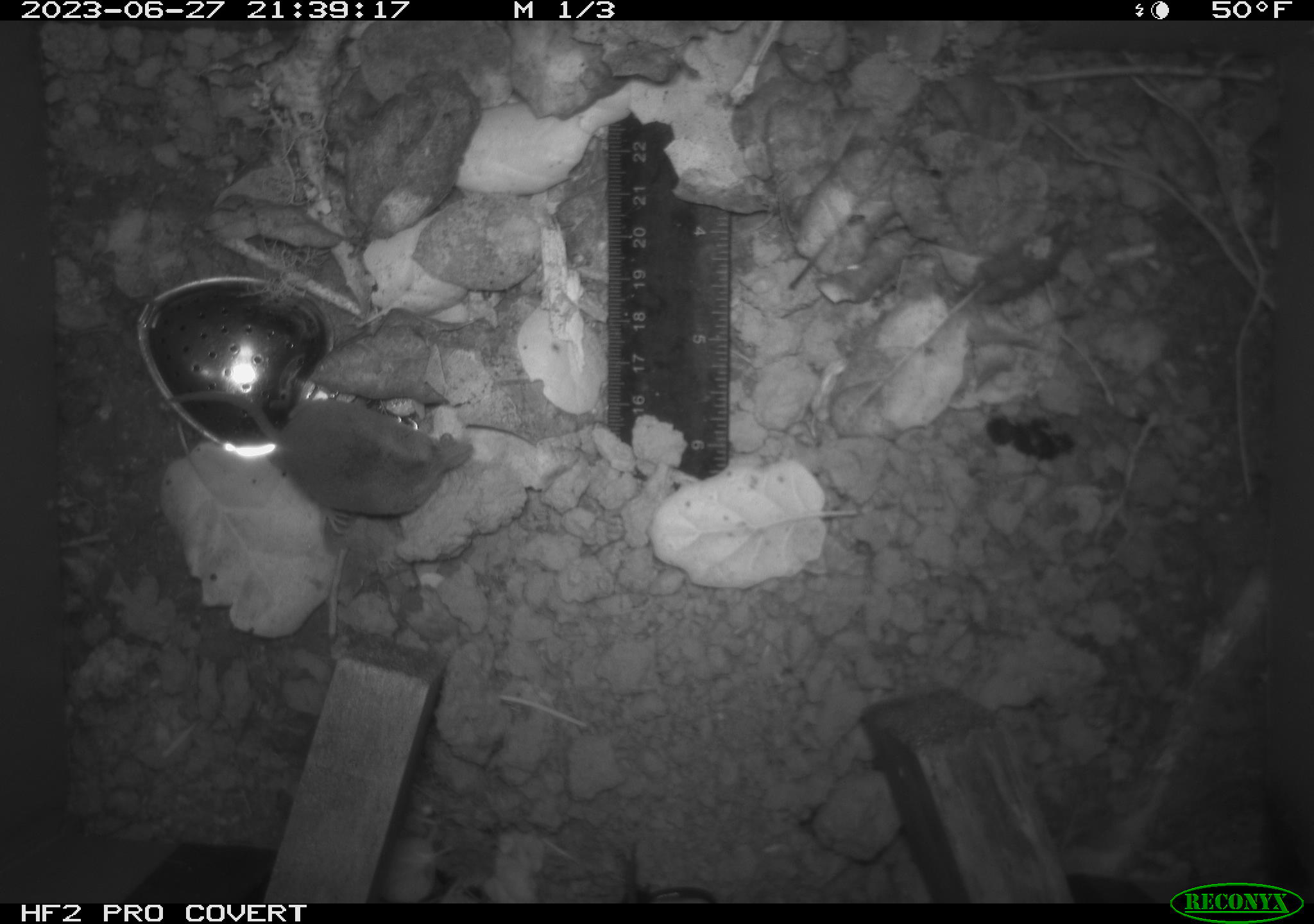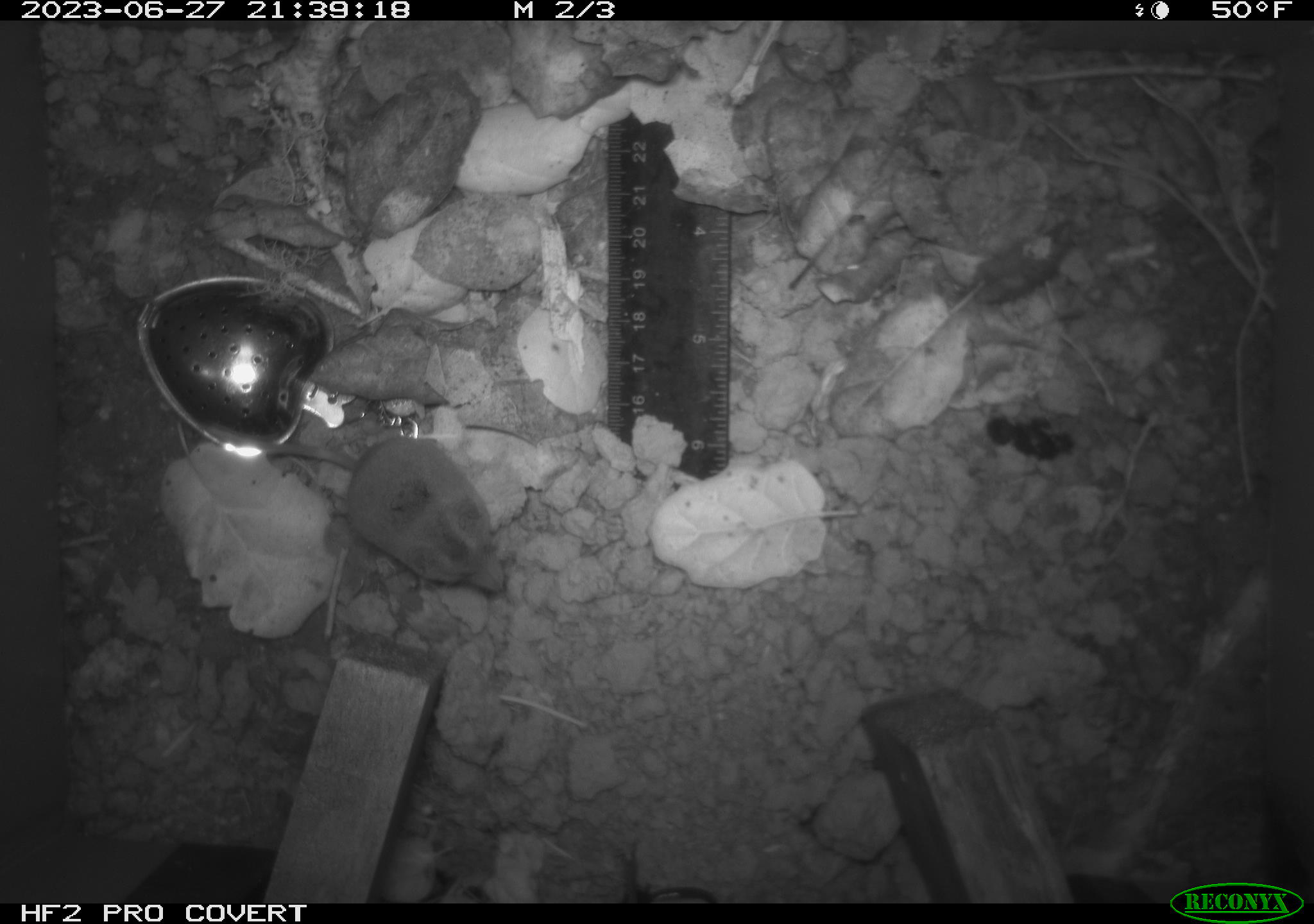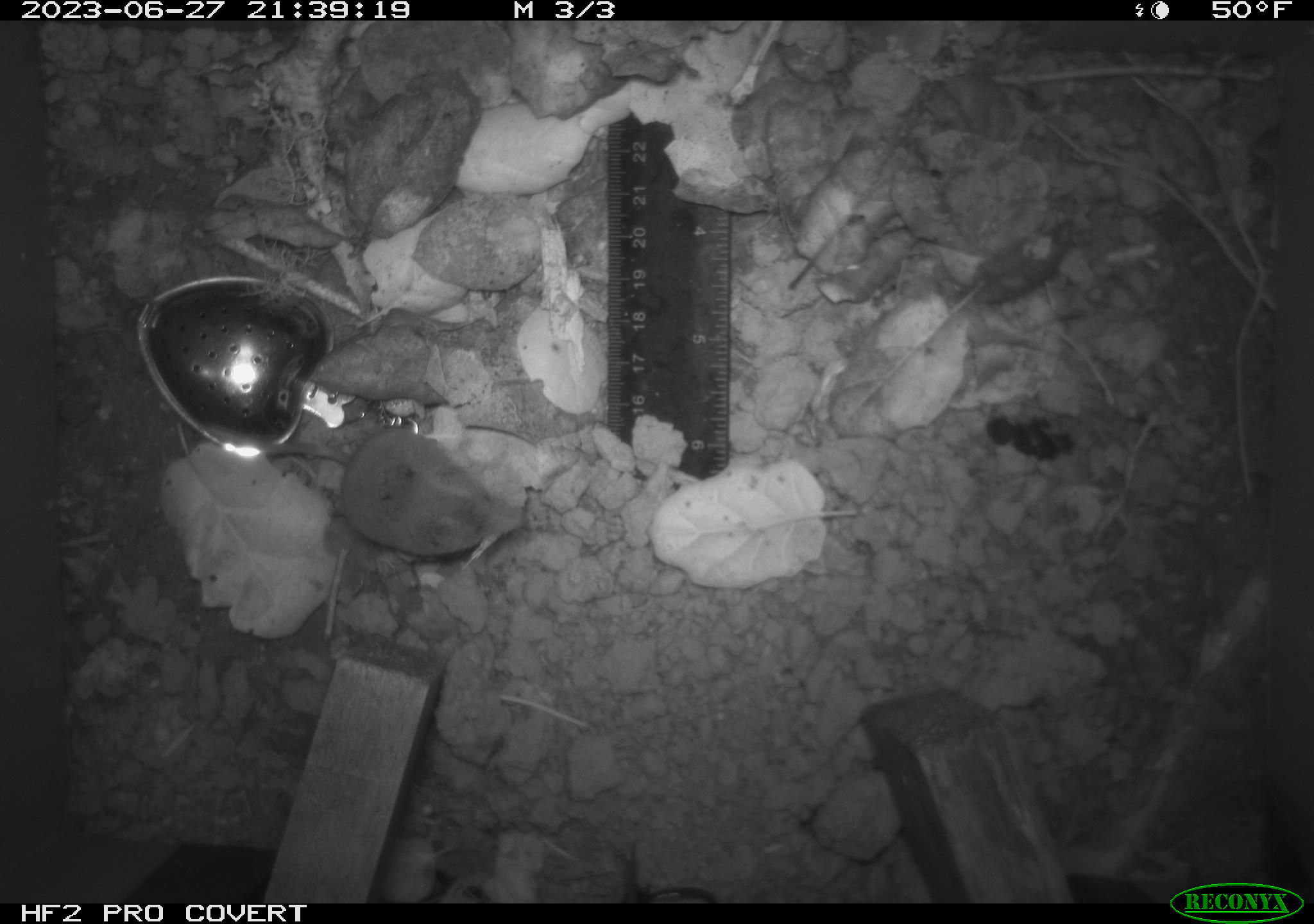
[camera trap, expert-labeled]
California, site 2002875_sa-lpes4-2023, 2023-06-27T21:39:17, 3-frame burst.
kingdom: Animalia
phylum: Chordata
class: Mammalia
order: Eulipotyphla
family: Soricidae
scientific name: Soricidae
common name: shrews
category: soricidae family